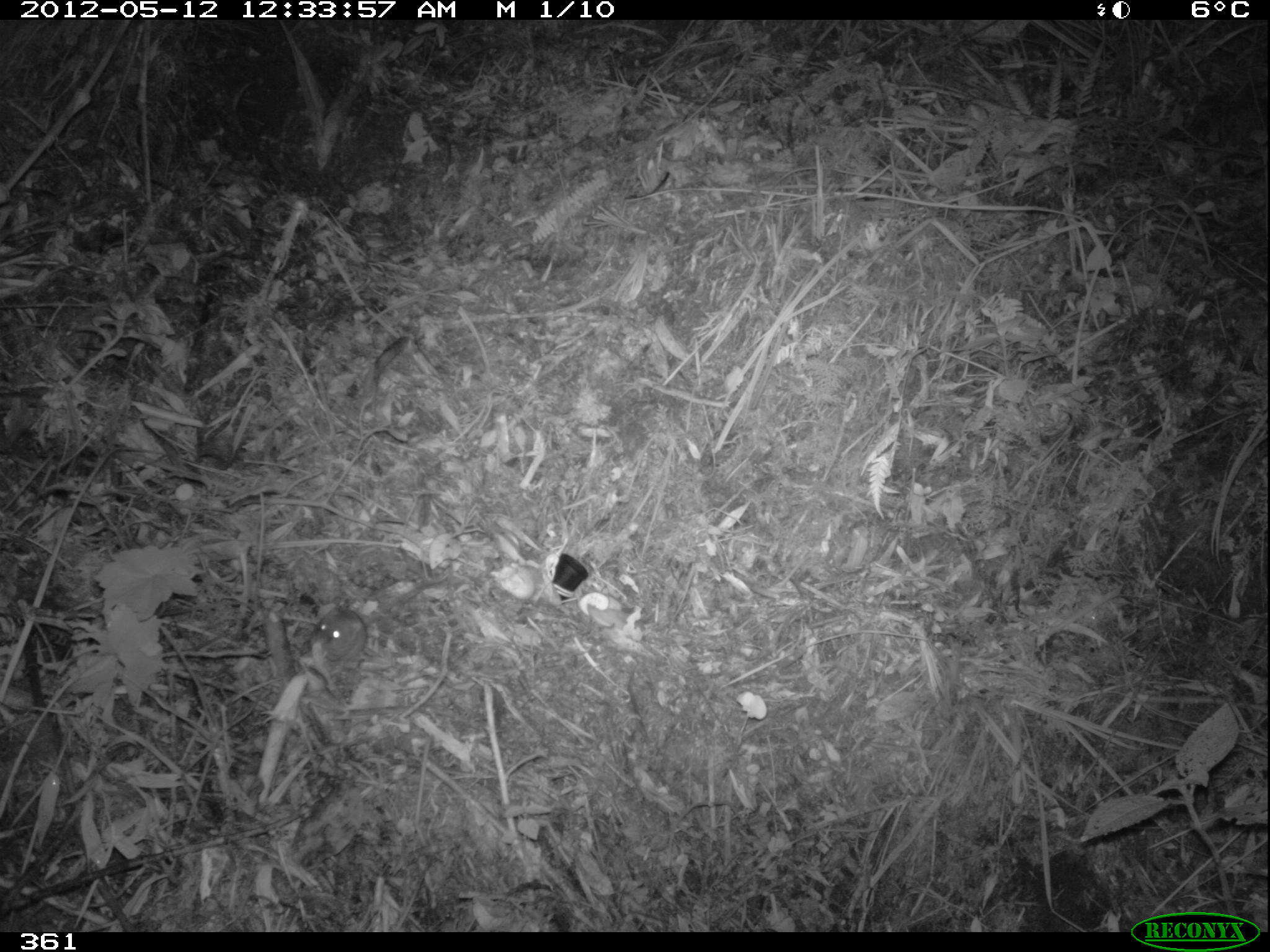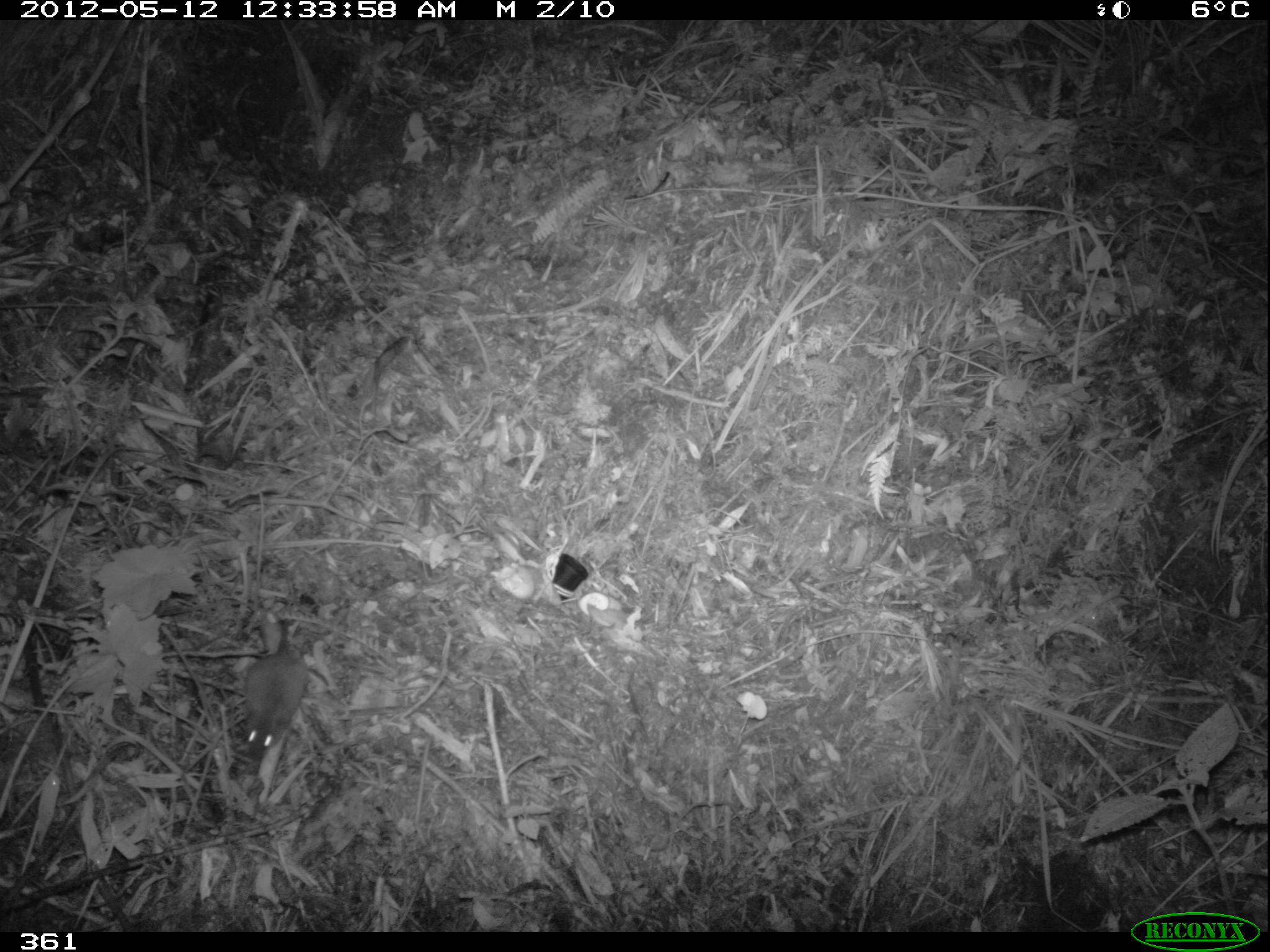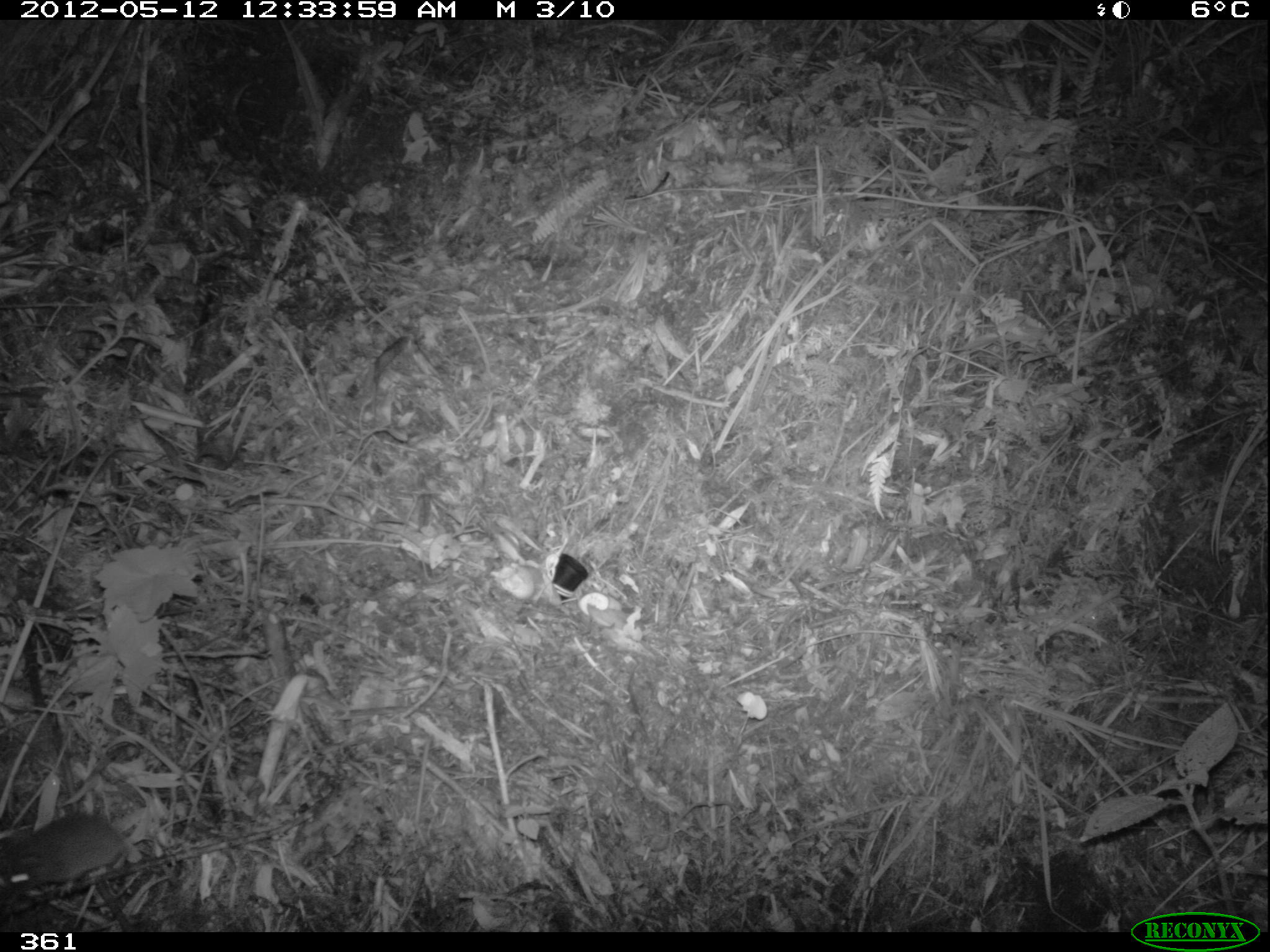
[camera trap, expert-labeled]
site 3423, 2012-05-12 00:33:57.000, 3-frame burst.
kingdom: Animalia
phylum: Chordata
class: Mammalia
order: Rodentia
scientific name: Rodentia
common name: rodents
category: unknown rodent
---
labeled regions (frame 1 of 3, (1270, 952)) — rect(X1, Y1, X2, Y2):
unknown rodent: rect(298, 578, 442, 667)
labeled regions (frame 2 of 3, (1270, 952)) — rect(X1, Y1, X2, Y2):
unknown rodent: rect(240, 617, 309, 760)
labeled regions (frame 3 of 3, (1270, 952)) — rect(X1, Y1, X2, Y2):
unknown rodent: rect(1, 815, 131, 895)